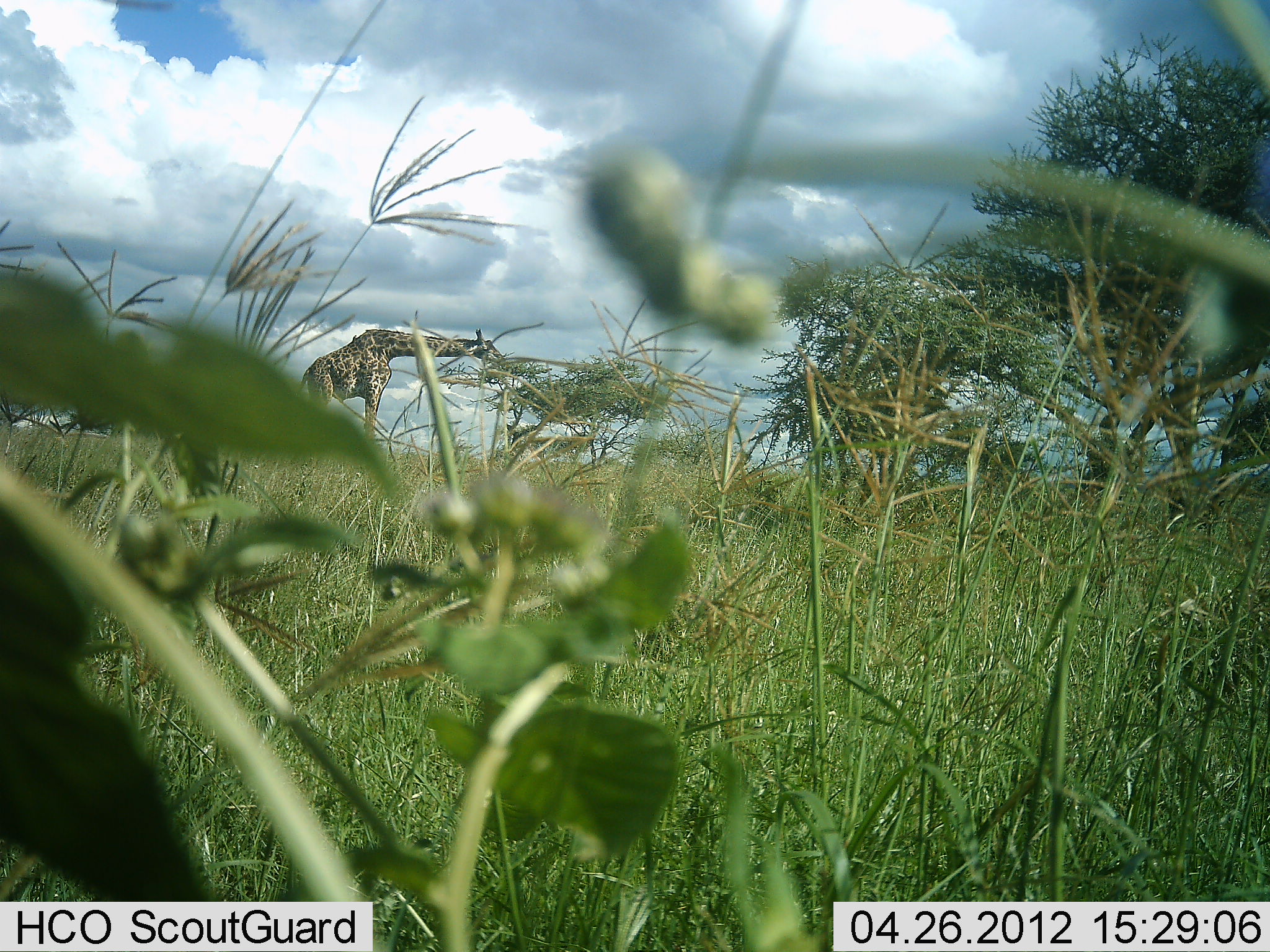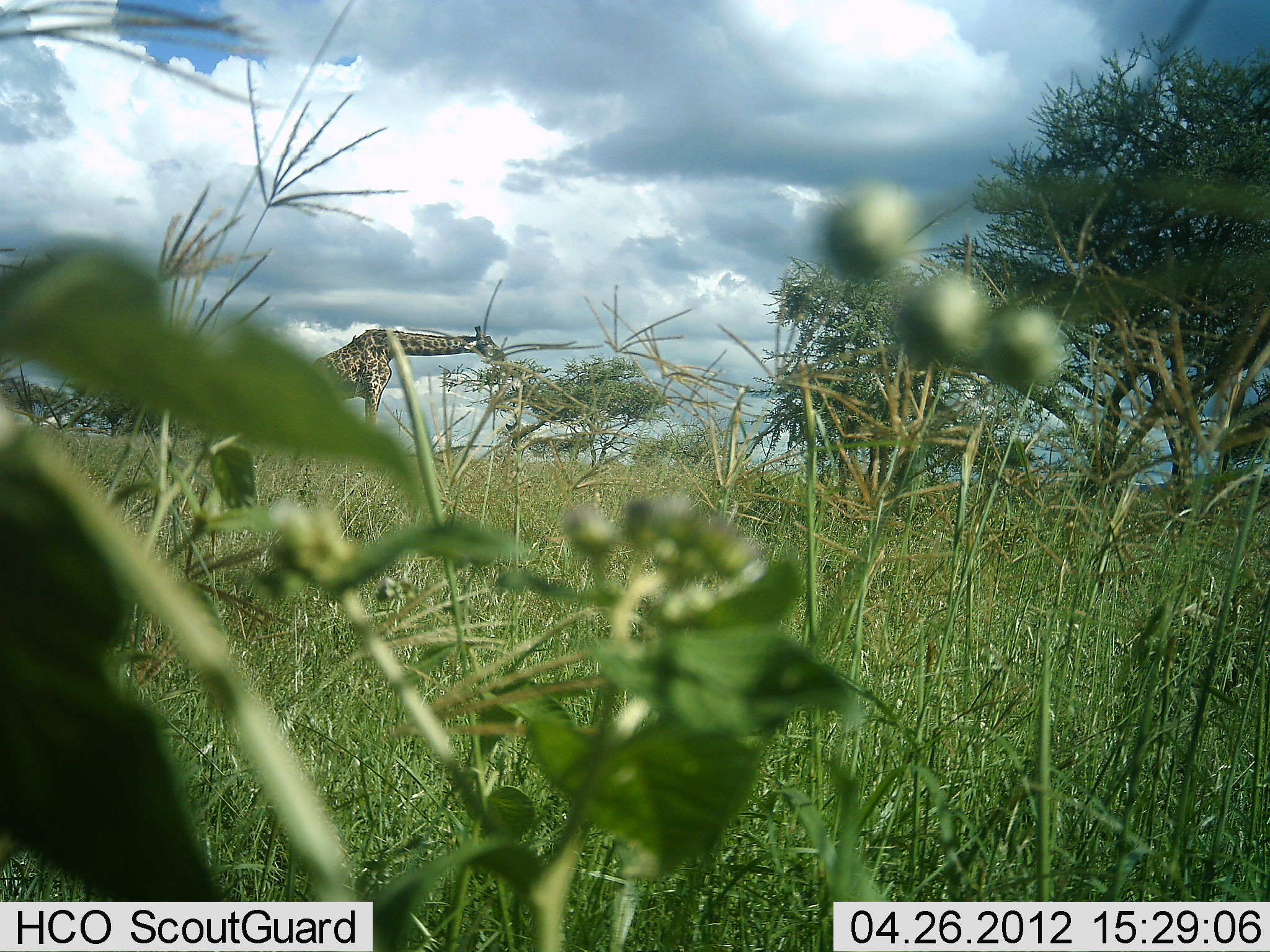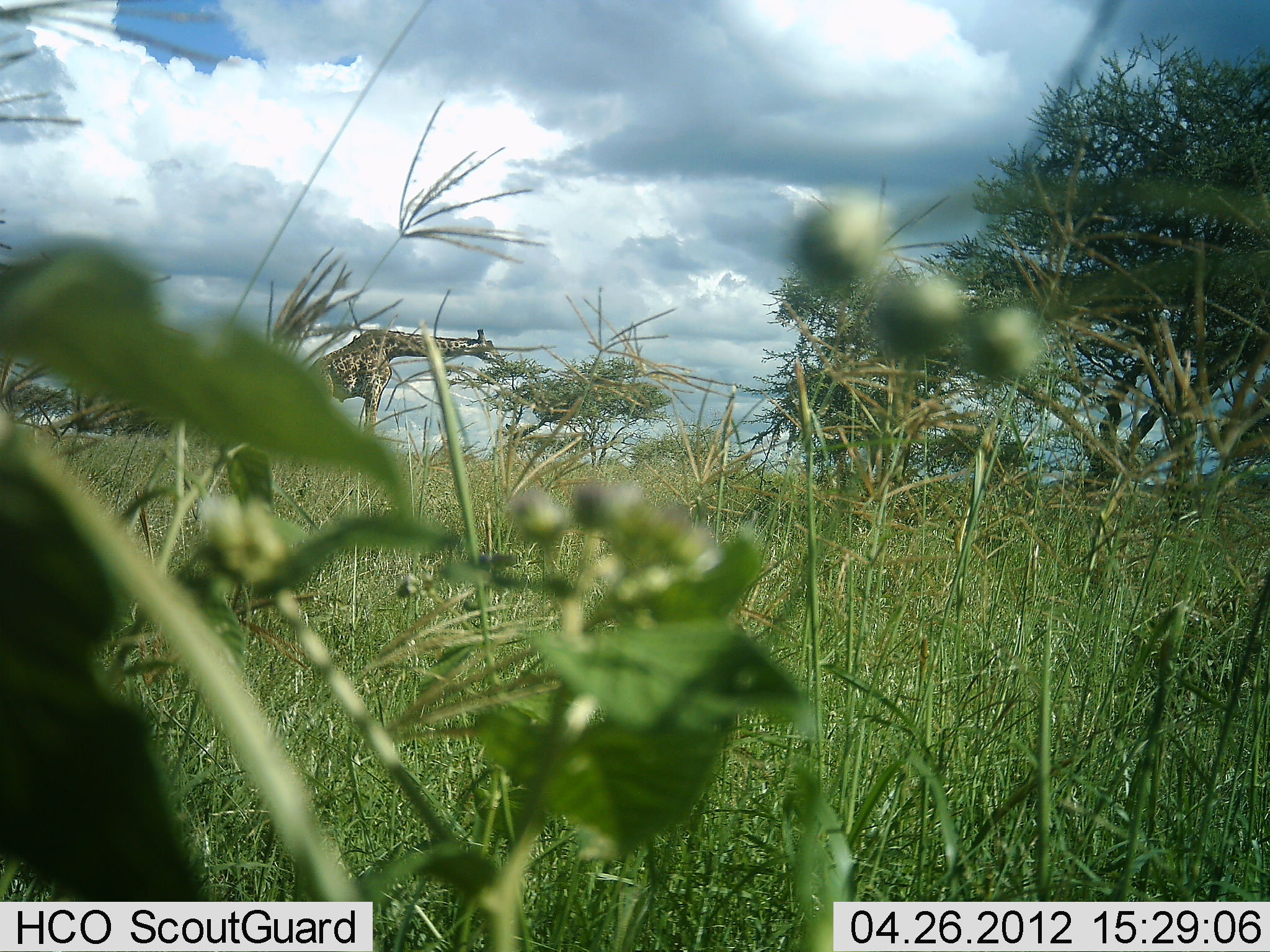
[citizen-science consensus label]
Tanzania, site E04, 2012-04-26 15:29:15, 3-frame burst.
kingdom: Animalia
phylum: Chordata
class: Mammalia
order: Artiodactyla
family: Giraffidae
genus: Giraffa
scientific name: Giraffa camelopardalis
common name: giraffe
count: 1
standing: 30%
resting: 0%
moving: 3%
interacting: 0%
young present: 0%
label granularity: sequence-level